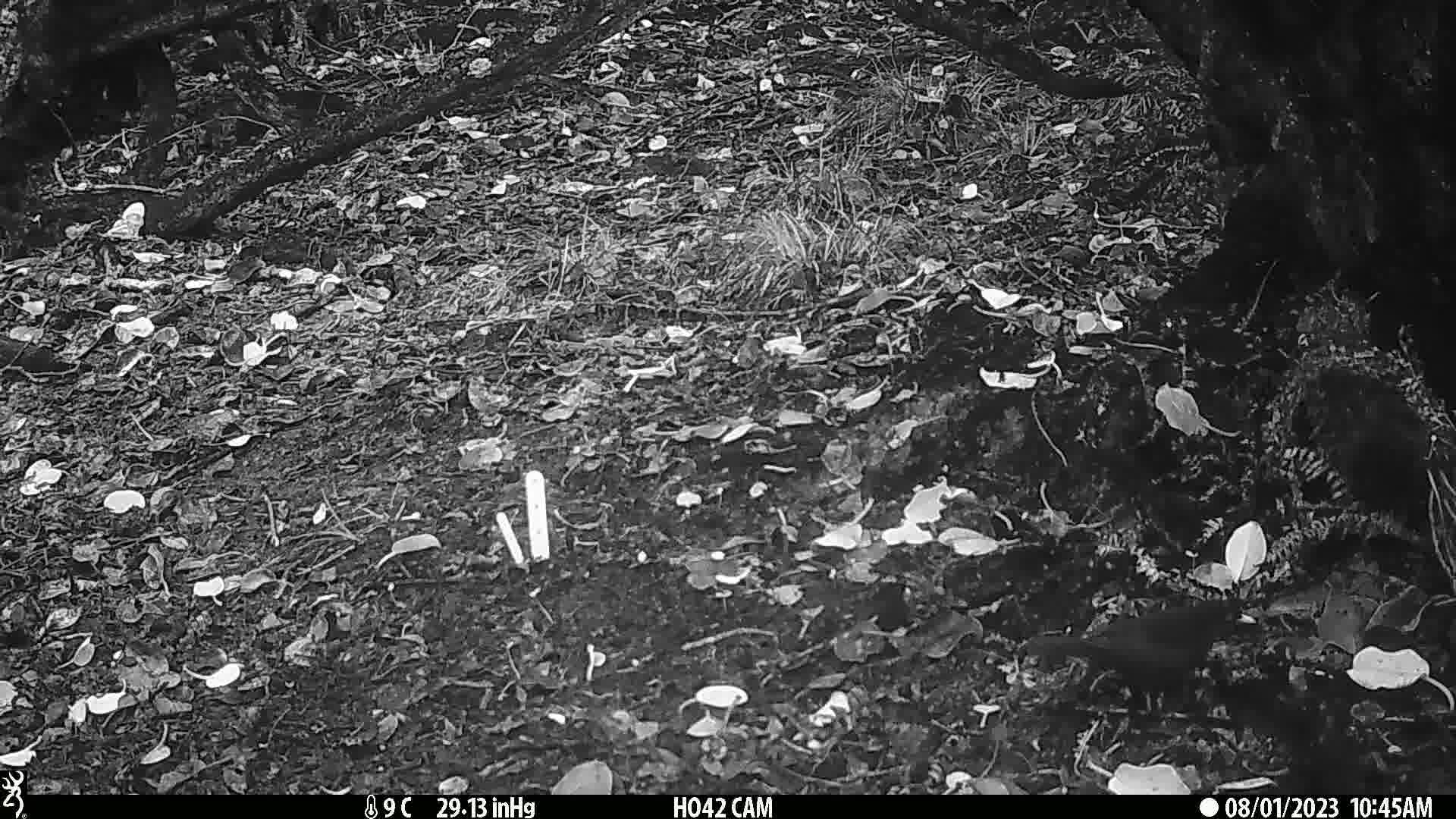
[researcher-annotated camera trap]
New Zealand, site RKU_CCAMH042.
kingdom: Animalia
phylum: Chordata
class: Aves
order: Passeriformes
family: Turdidae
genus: Turdus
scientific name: Turdus merula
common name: eurasian blackbird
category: blackbird